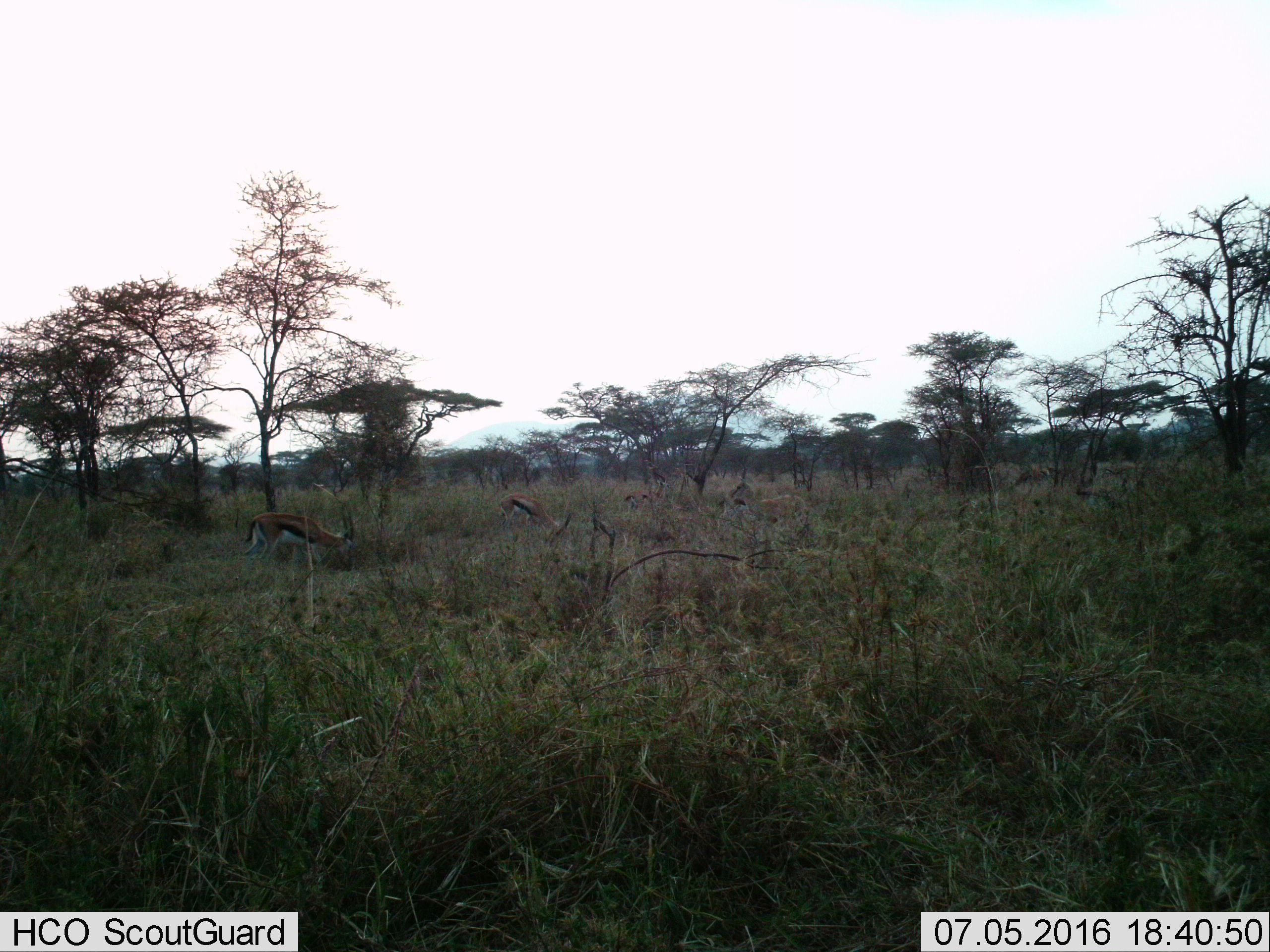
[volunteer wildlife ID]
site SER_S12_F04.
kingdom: Animalia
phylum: Chordata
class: Mammalia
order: Artiodactyla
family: Bovidae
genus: Eudorcas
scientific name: Eudorcas thomsonii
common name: thomson's gazelle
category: gazellethomsons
Gazellethomsons (thomson's gazelle) (Eudorcas thomsonii), count 4. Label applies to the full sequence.